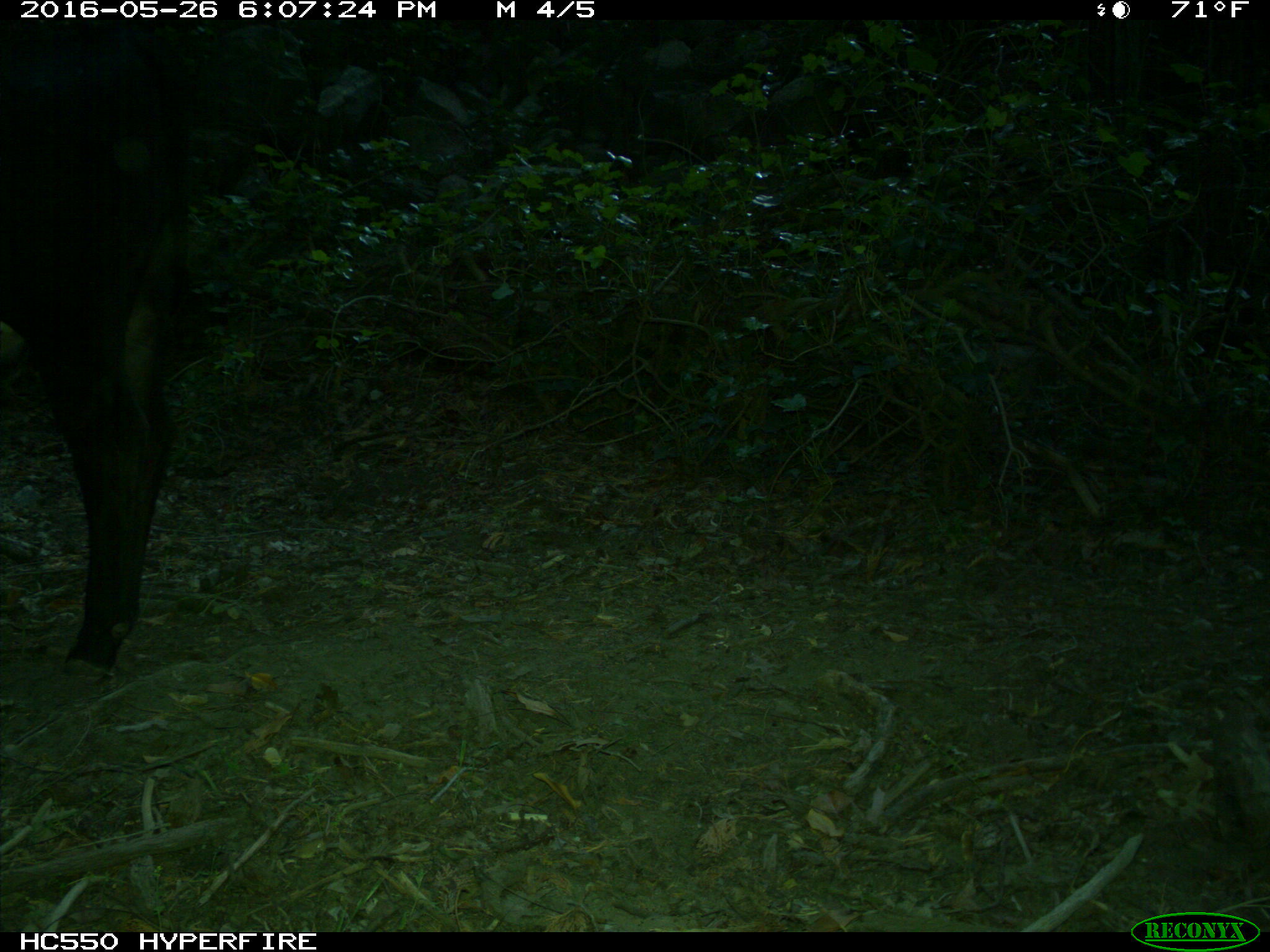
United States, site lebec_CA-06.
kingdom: Animalia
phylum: Chordata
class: Mammalia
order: Artiodactyla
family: Bovidae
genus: Bos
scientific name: Bos taurus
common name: domestic cow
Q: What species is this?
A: Bos taurus (domestic cow).